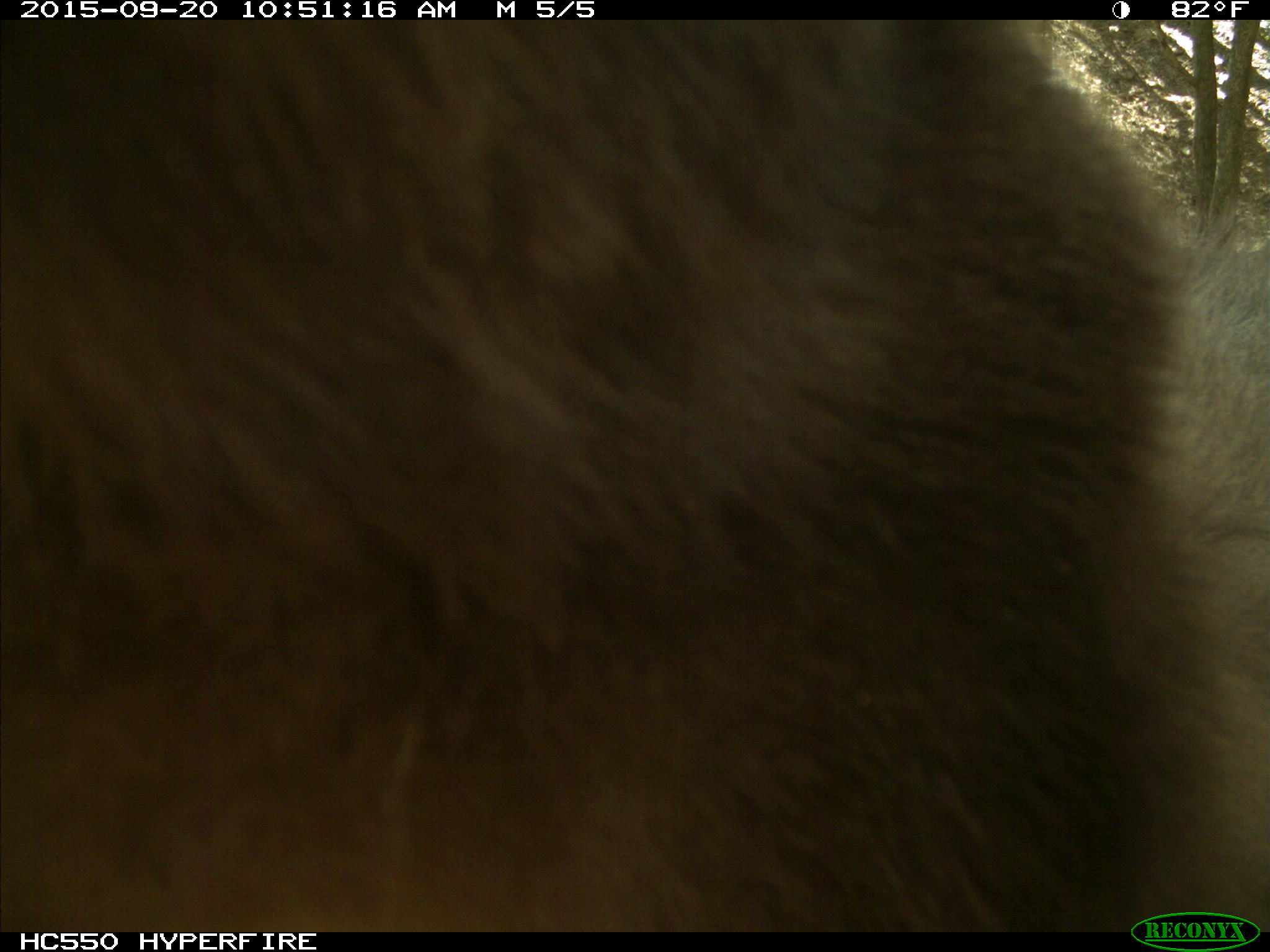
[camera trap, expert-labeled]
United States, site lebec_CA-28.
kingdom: Animalia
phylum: Chordata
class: Mammalia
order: Carnivora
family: Ursidae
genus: Ursus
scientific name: Ursus americanus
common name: american black bear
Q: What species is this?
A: Ursus americanus (american black bear).